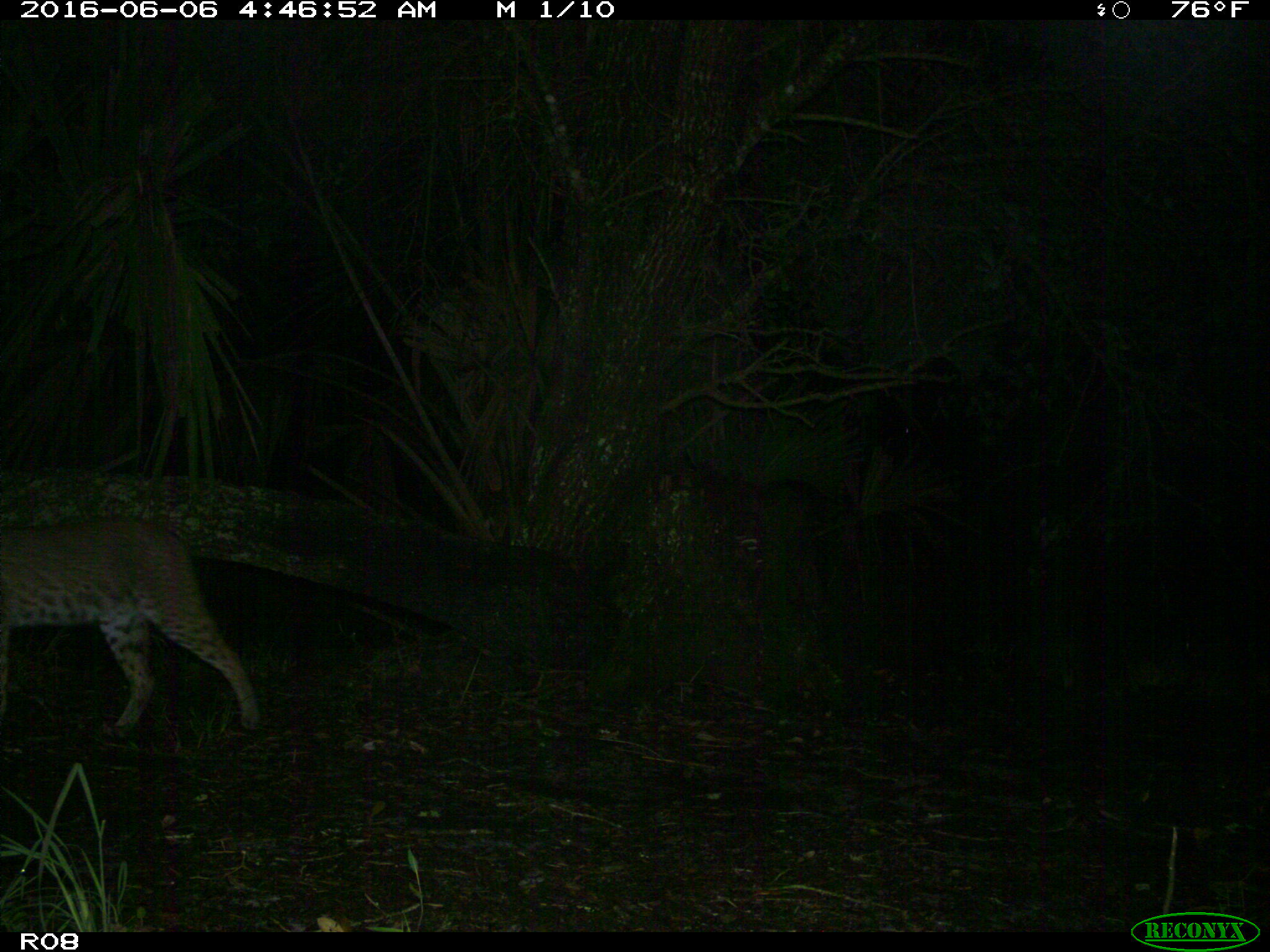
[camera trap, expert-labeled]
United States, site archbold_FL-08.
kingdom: Animalia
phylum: Chordata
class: Mammalia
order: Carnivora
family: Felidae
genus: Lynx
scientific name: Lynx rufus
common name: bobcat